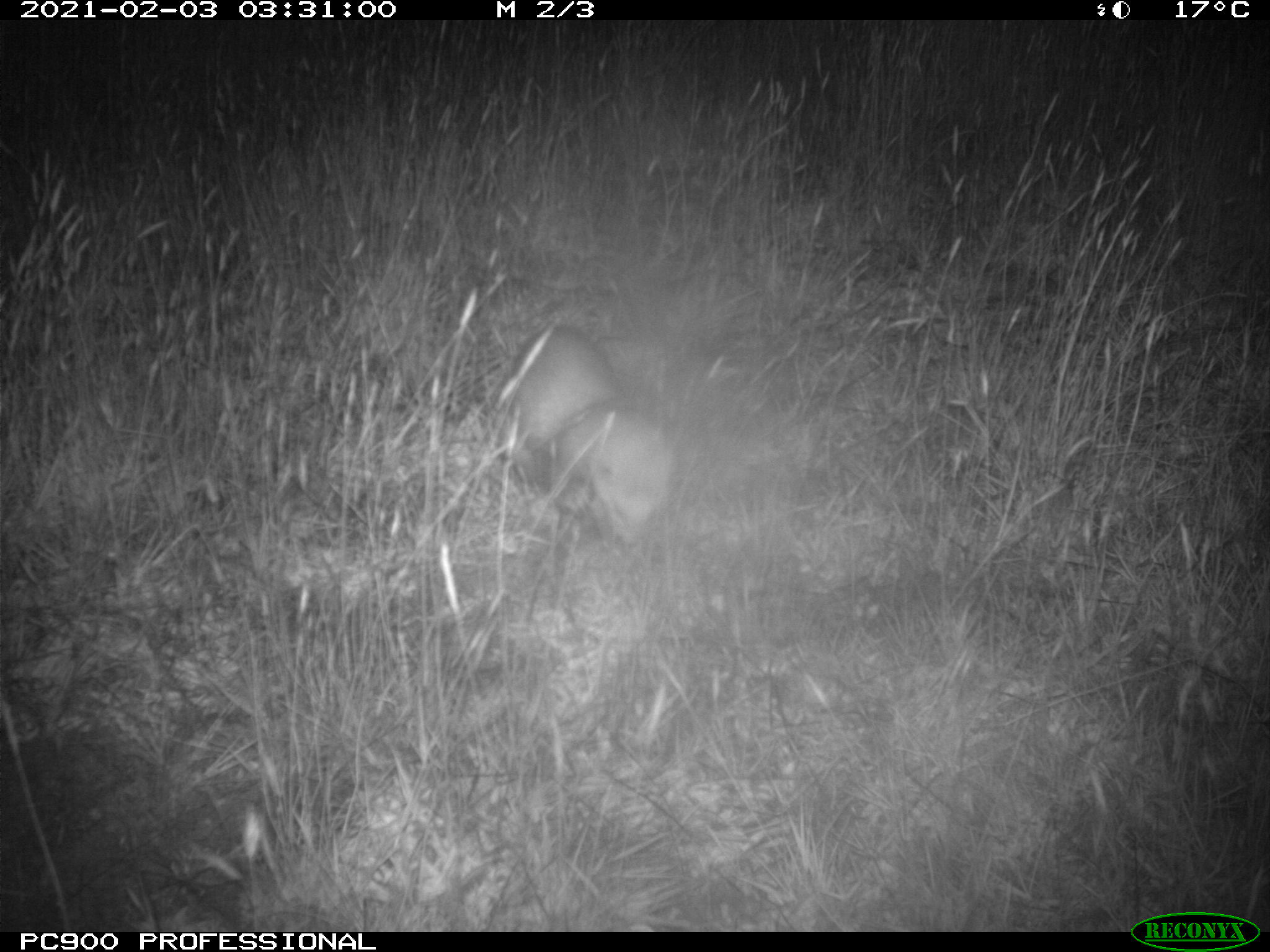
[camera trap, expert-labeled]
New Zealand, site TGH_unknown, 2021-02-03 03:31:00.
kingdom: Animalia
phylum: Chordata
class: Mammalia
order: Carnivora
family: Mustelidae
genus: Mustela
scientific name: Mustela furo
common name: ferret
Ferret (Mustela furo).